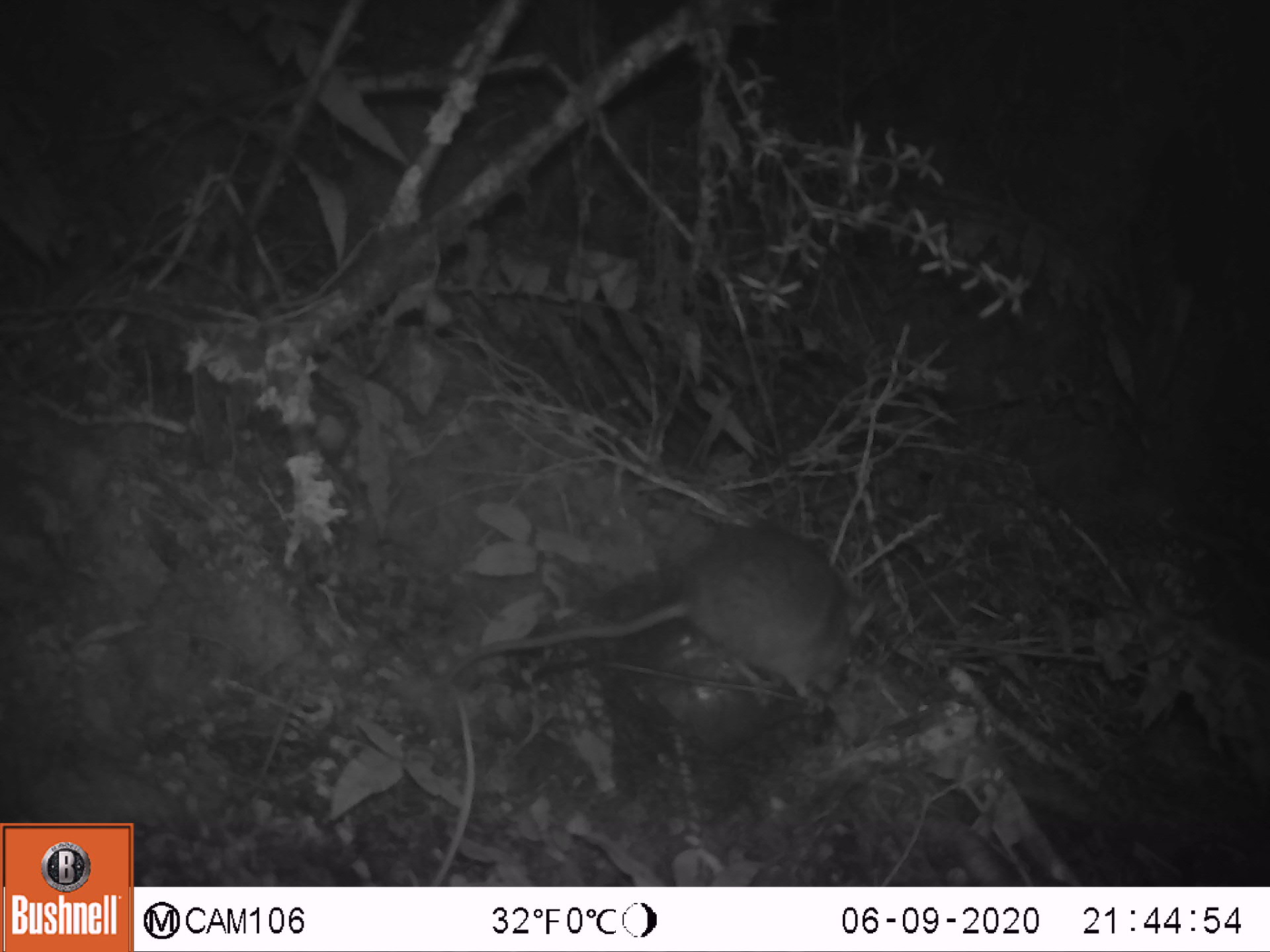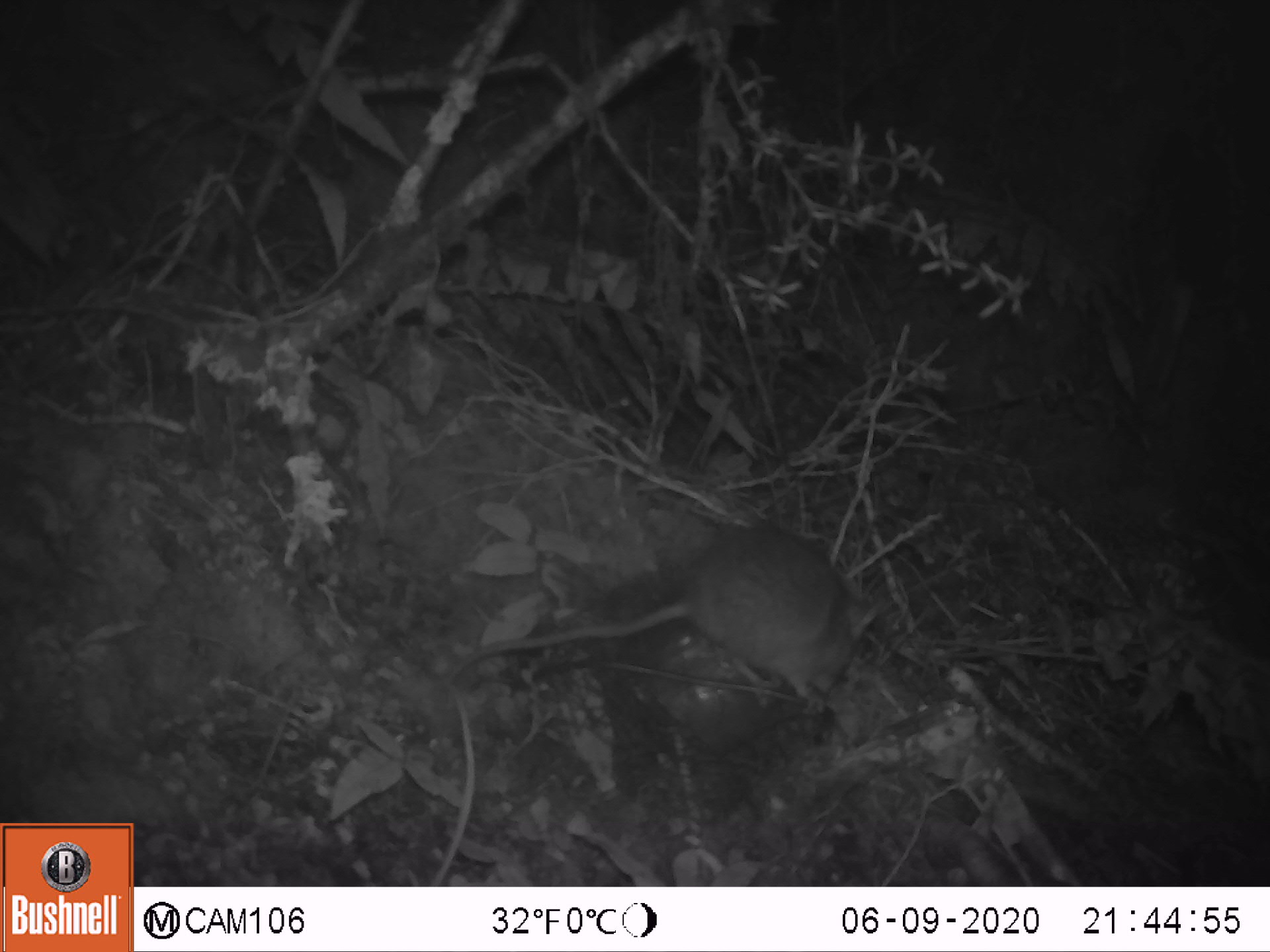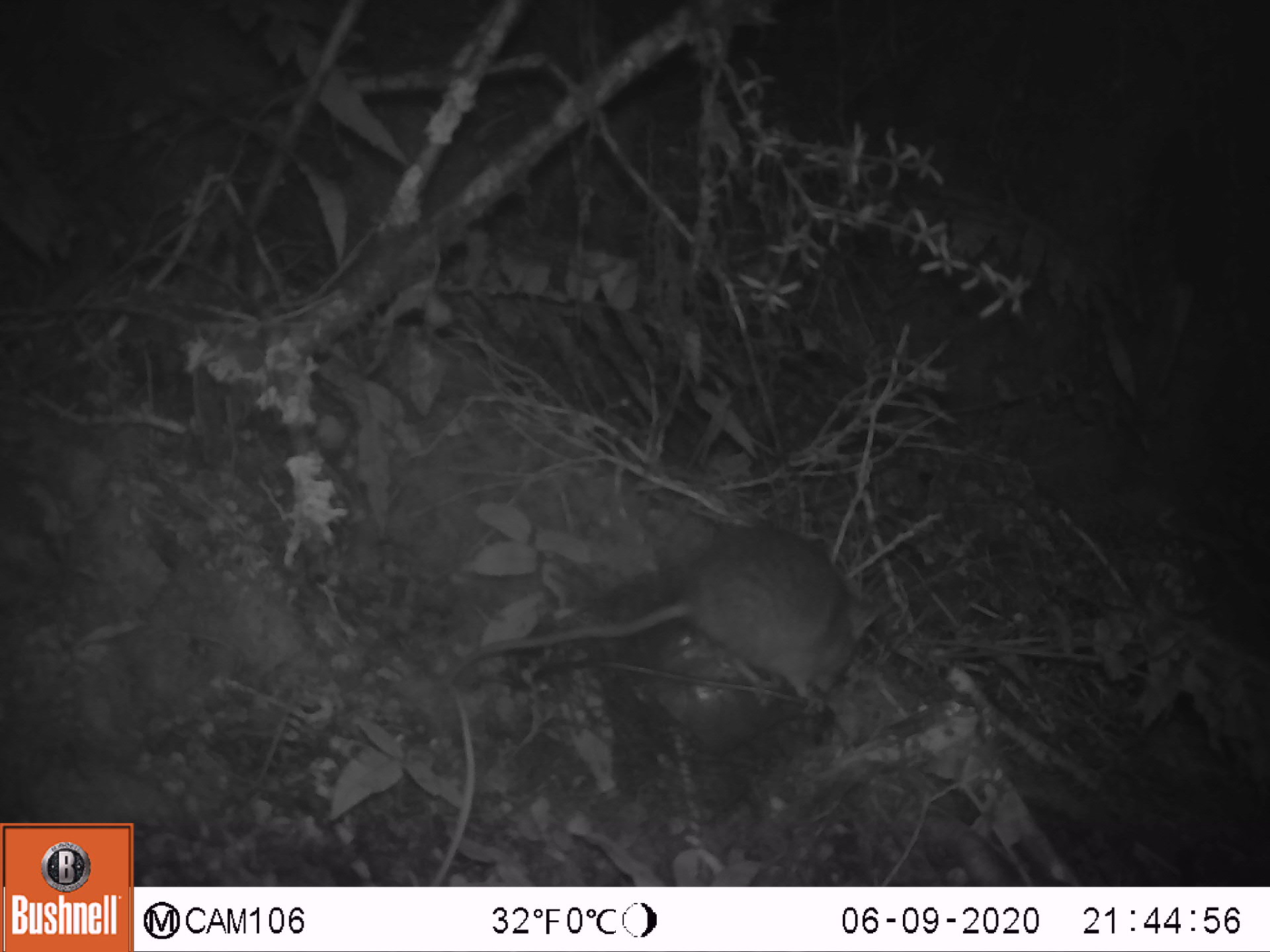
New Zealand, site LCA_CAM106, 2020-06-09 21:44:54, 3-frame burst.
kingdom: Animalia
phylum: Chordata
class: Mammalia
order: Rodentia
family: Muridae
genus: Rattus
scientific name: Rattus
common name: rat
Rat (Rattus).